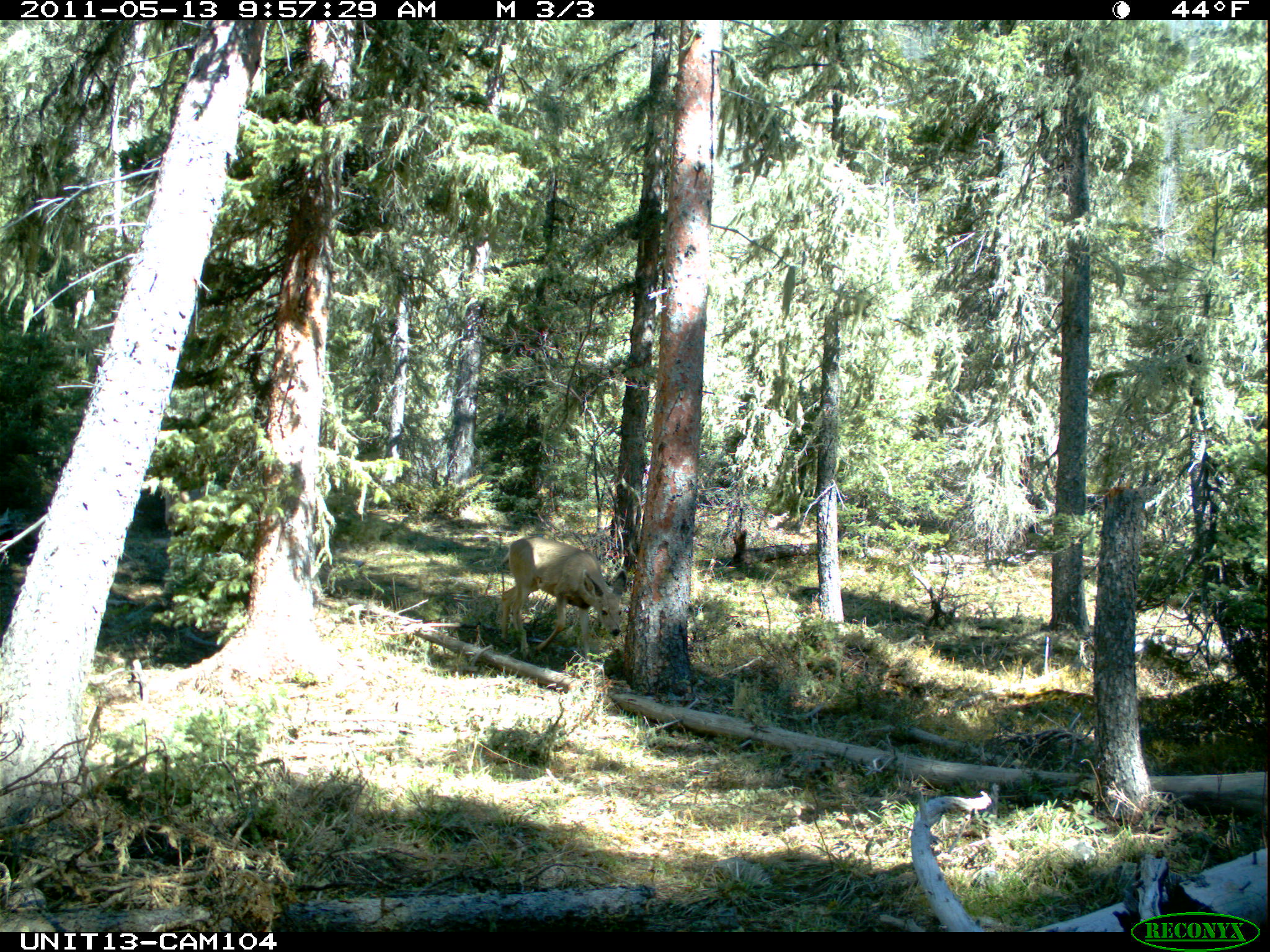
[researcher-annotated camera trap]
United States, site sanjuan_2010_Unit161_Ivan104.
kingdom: Animalia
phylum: Chordata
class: Mammalia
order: Artiodactyla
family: Cervidae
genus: Odocoileus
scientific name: Odocoileus hemionus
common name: mule deer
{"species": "Odocoileus hemionus (mule deer)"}